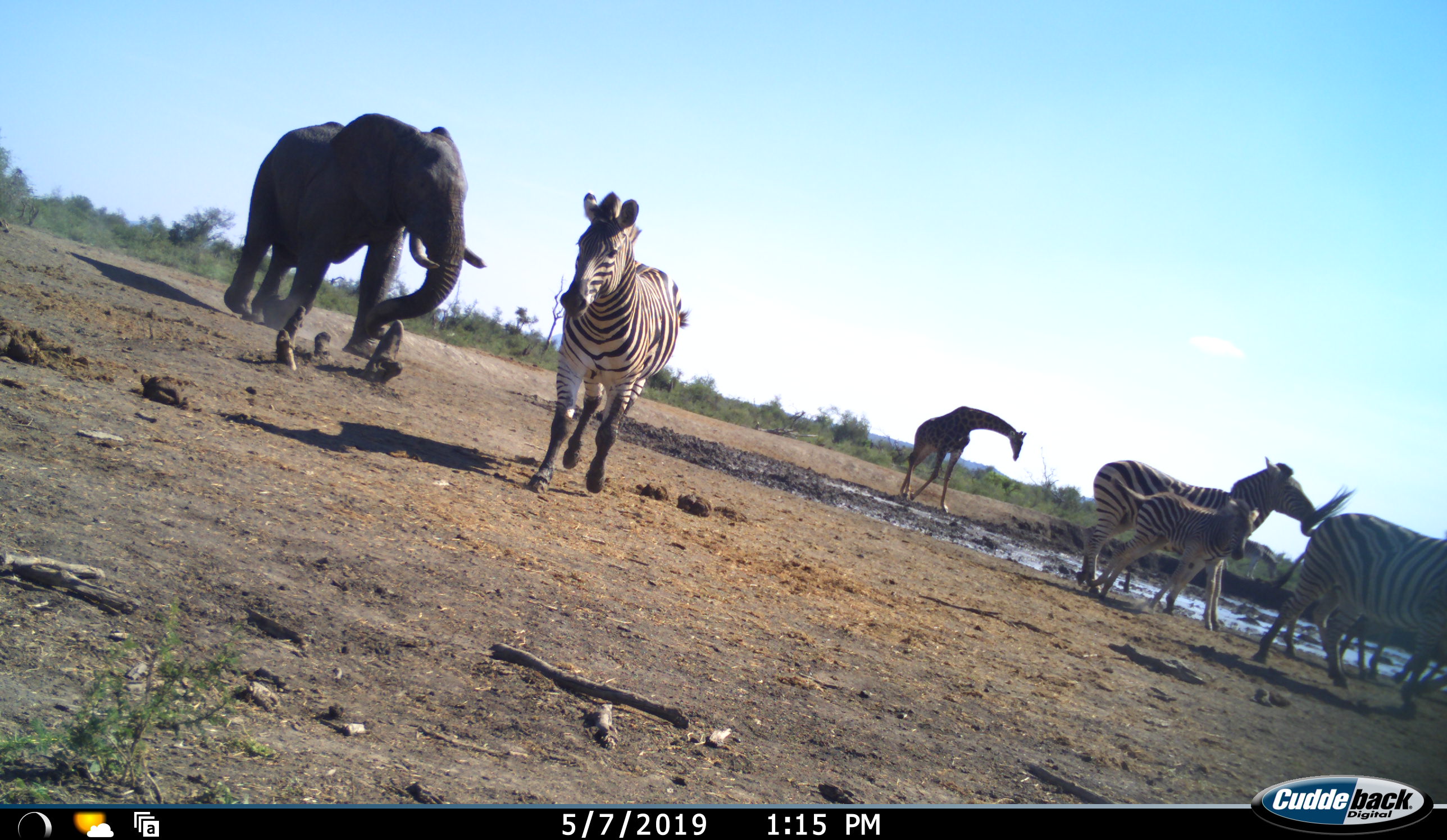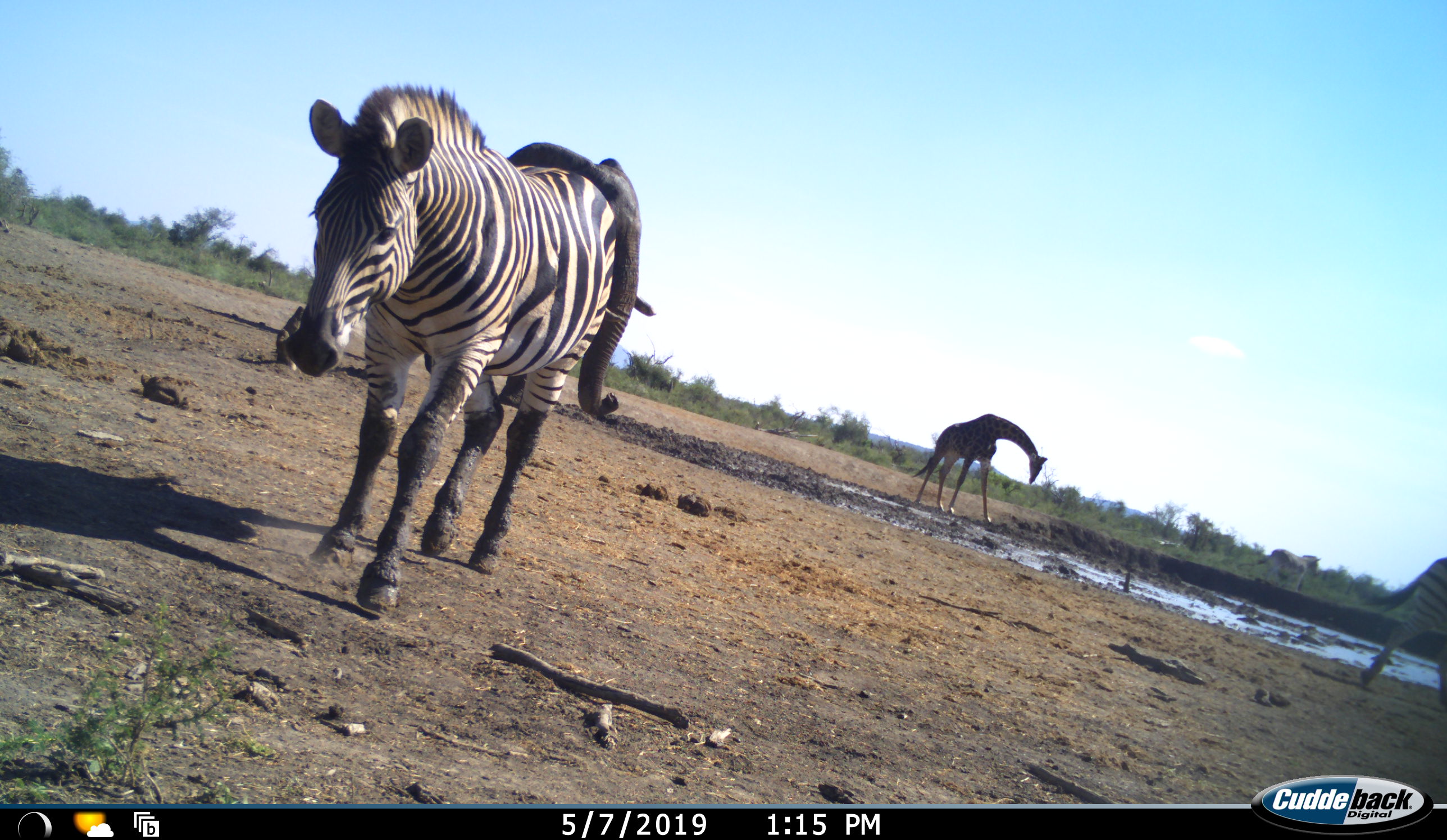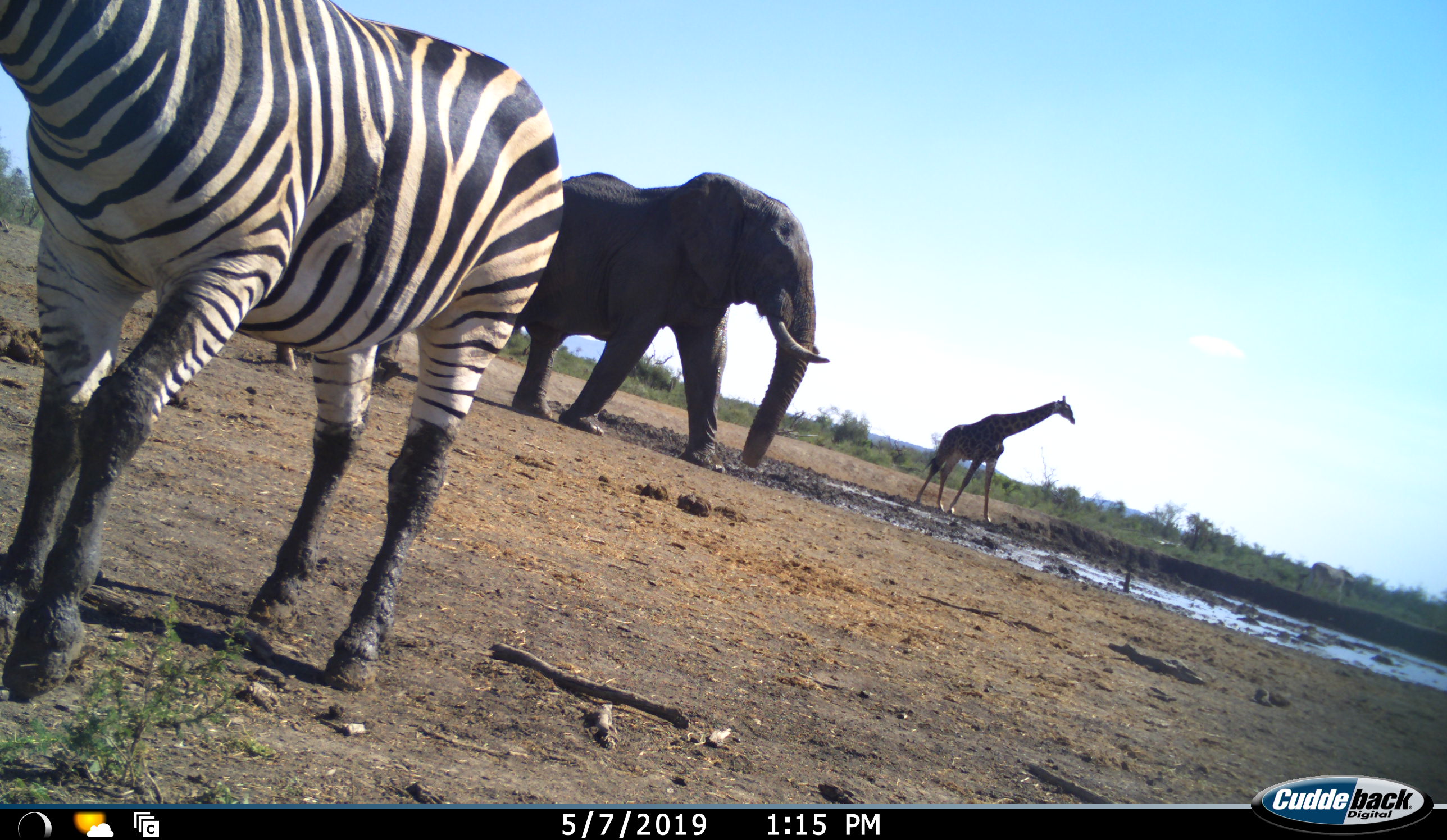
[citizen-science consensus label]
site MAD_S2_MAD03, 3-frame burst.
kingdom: Animalia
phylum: Chordata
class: Mammalia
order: Proboscidea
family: Elephantidae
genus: Loxodonta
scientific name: Loxodonta africana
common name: african bush elephant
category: elephant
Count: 1.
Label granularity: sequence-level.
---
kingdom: Animalia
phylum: Chordata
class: Mammalia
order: Artiodactyla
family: Giraffidae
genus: Giraffa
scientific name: Giraffa camelopardalis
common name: giraffe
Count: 1.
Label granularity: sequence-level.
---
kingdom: Animalia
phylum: Chordata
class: Mammalia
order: Perissodactyla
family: Equidae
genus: Equus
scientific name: Equus quagga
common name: plains zebra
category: zebraplains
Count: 5.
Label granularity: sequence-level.